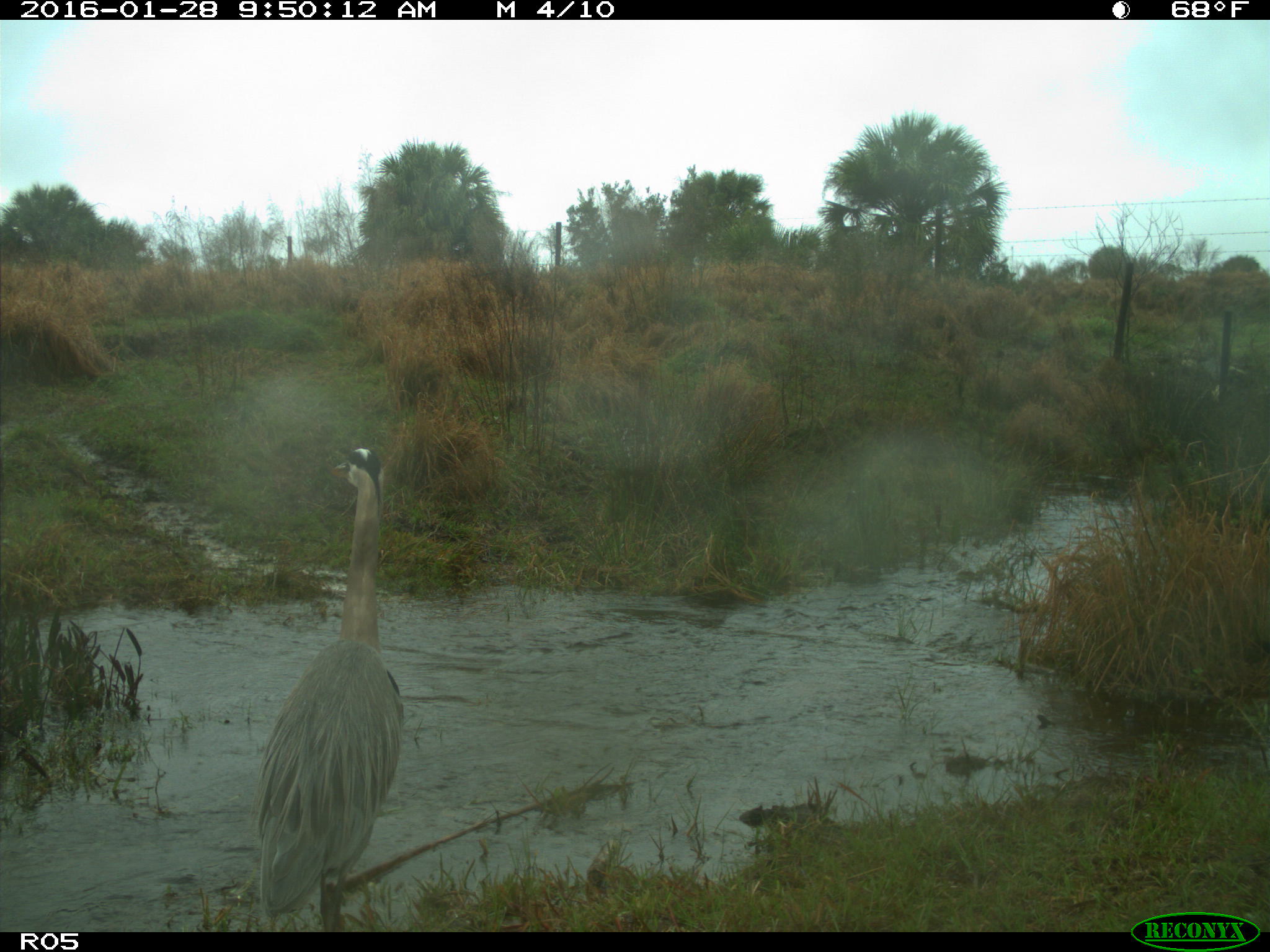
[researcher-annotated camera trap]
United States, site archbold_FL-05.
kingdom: Animalia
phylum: Chordata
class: Aves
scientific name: Aves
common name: birds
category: unidentified bird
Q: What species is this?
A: Unidentified bird (birds) (Aves).